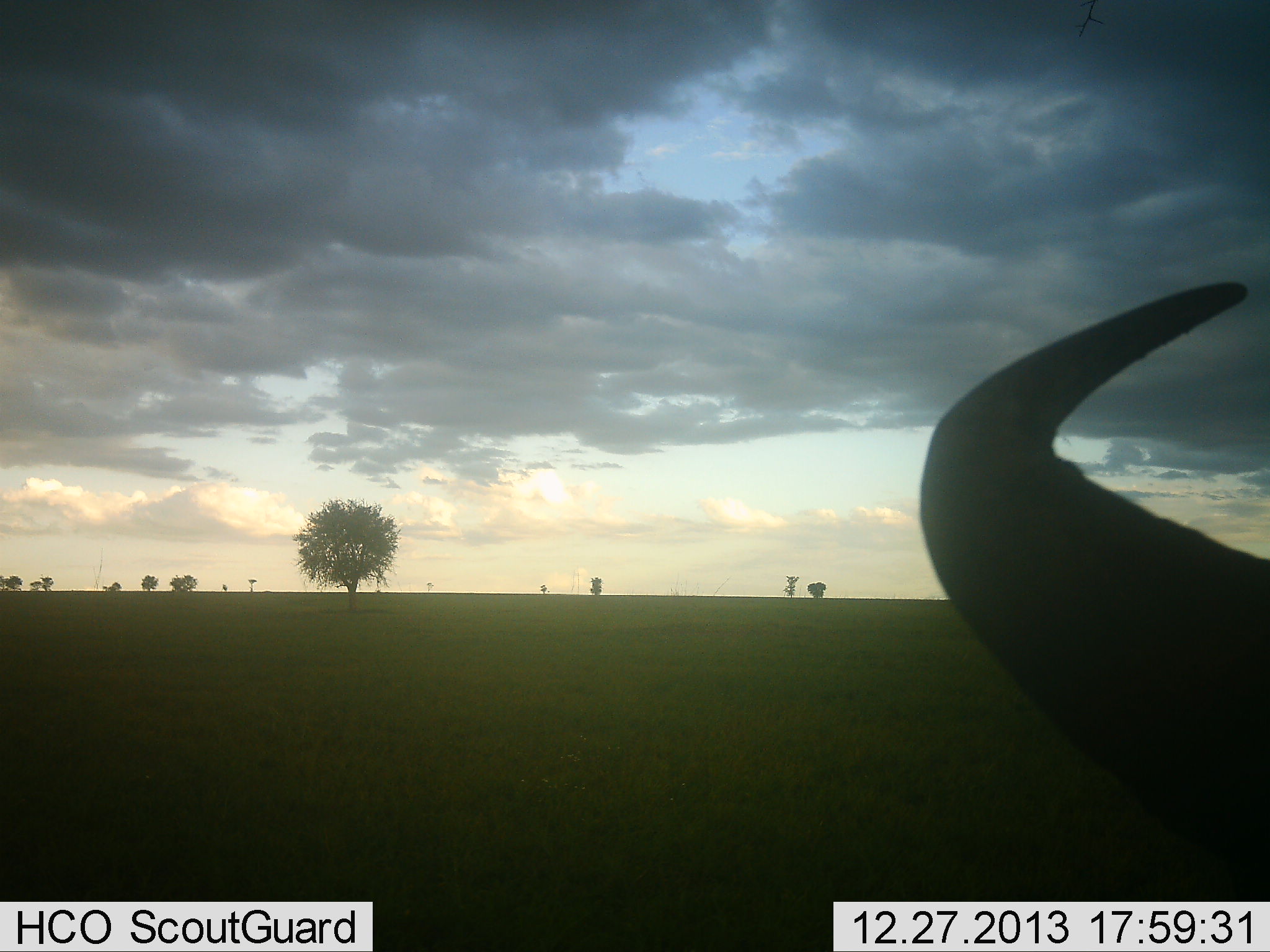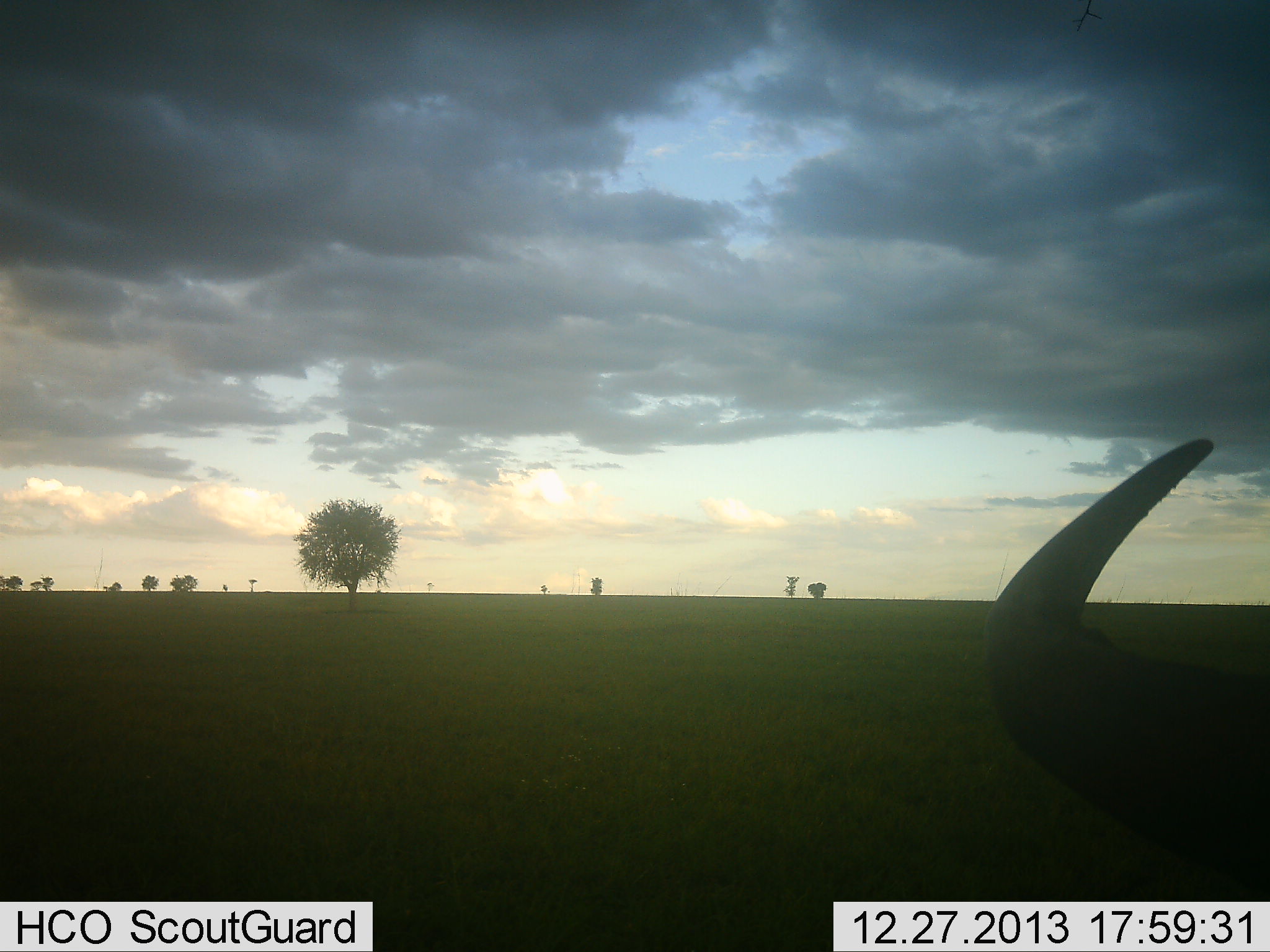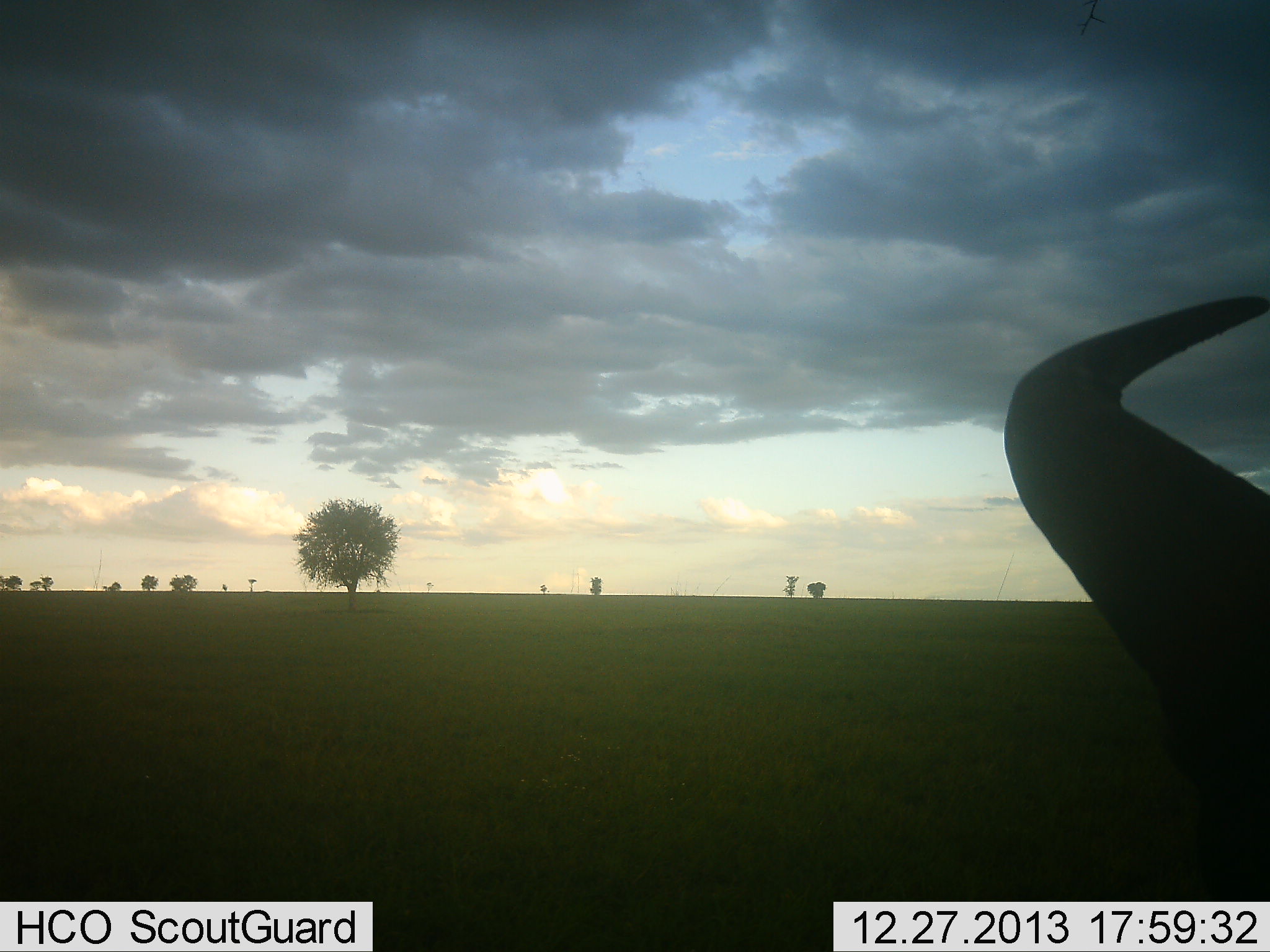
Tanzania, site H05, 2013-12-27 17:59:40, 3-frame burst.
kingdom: Animalia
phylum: Chordata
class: Mammalia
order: Artiodactyla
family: Bovidae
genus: Connochaetes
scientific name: Connochaetes taurinus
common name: blue wildebeest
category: wildebeest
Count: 1.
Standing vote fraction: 60%.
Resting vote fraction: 20%.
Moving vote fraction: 10%.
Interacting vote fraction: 0%.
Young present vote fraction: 0%.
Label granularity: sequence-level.